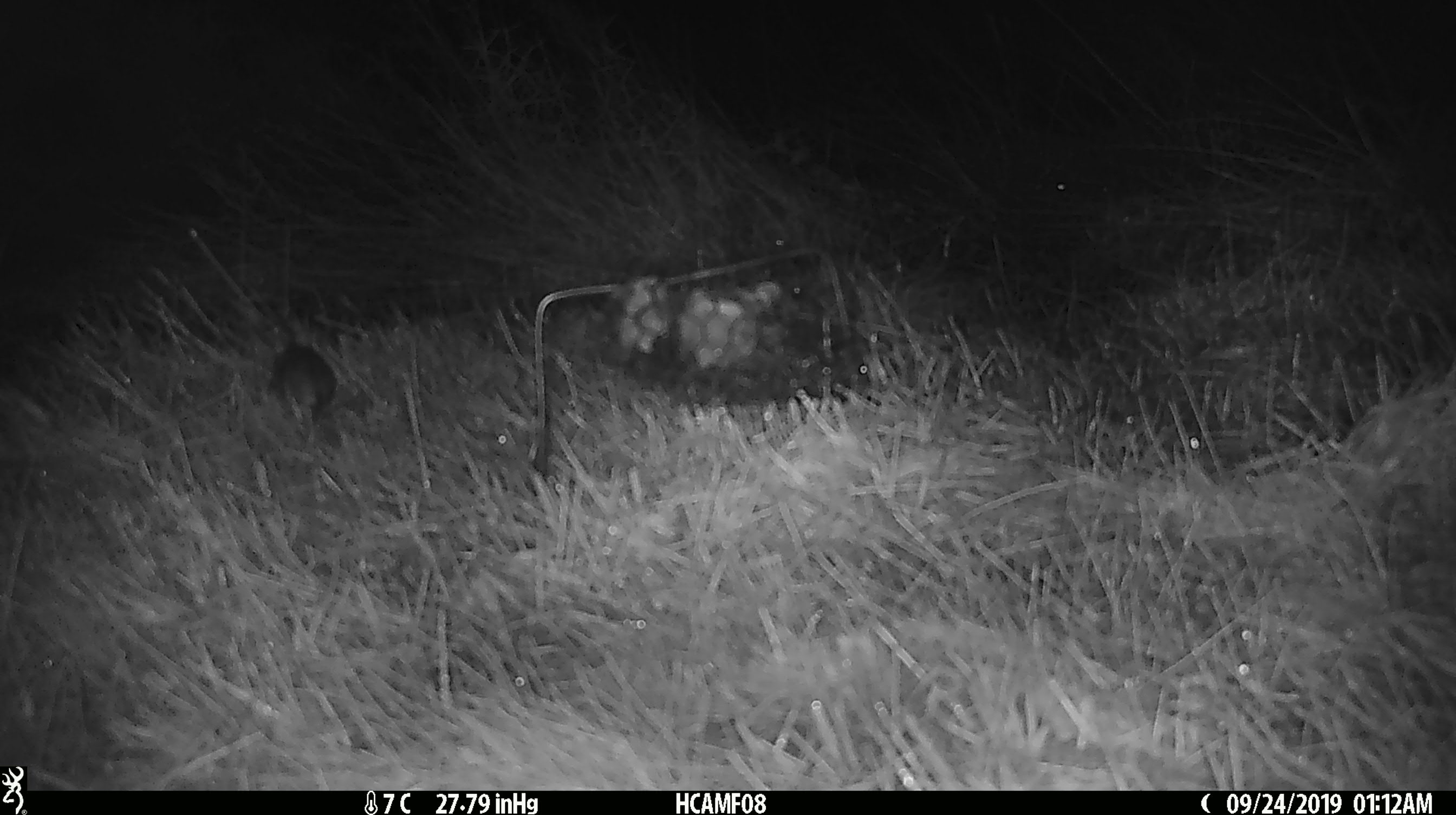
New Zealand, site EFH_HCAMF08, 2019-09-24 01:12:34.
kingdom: Animalia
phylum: Chordata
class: Mammalia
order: Rodentia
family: Muridae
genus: Mus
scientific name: Mus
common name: mouse